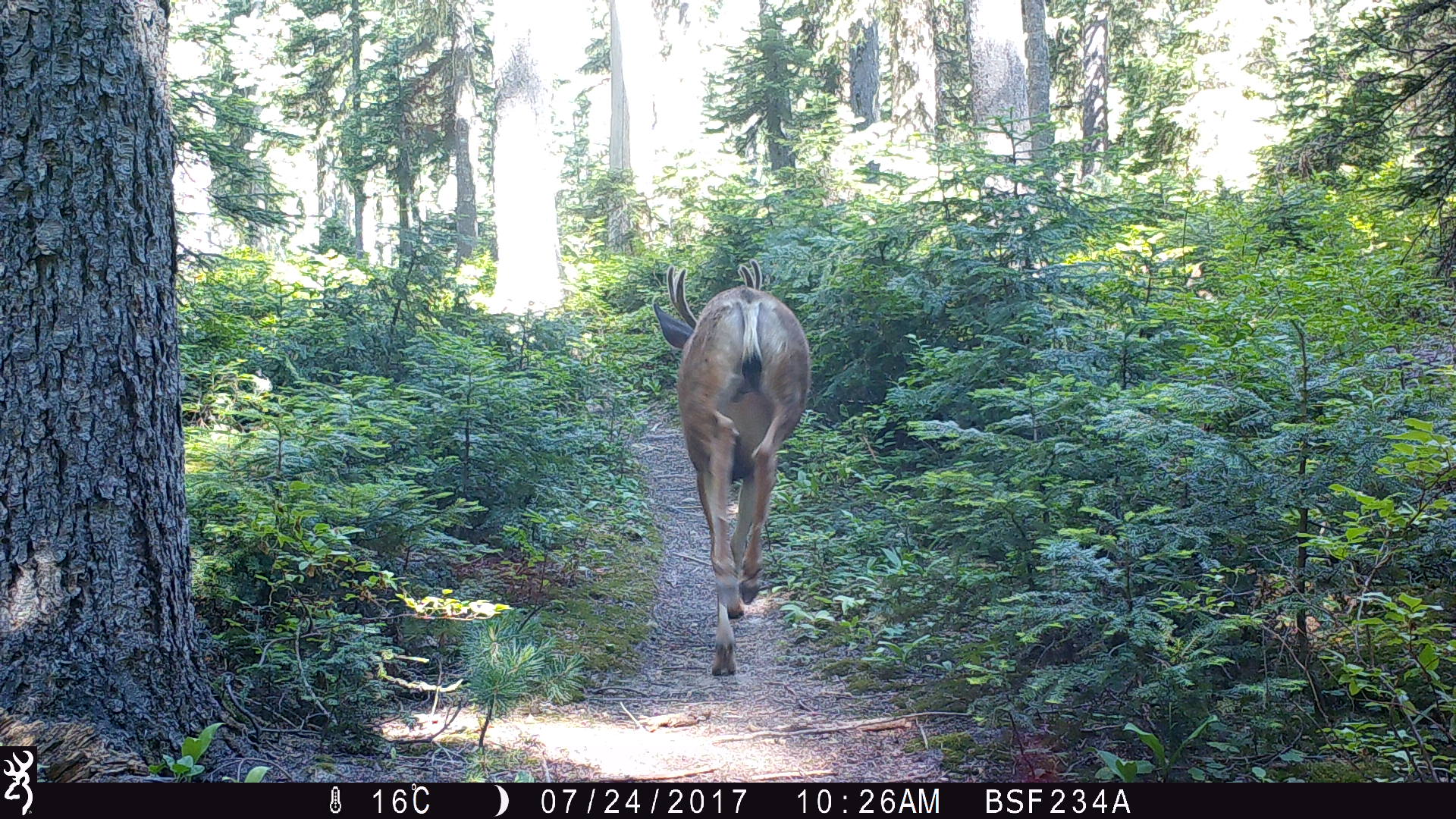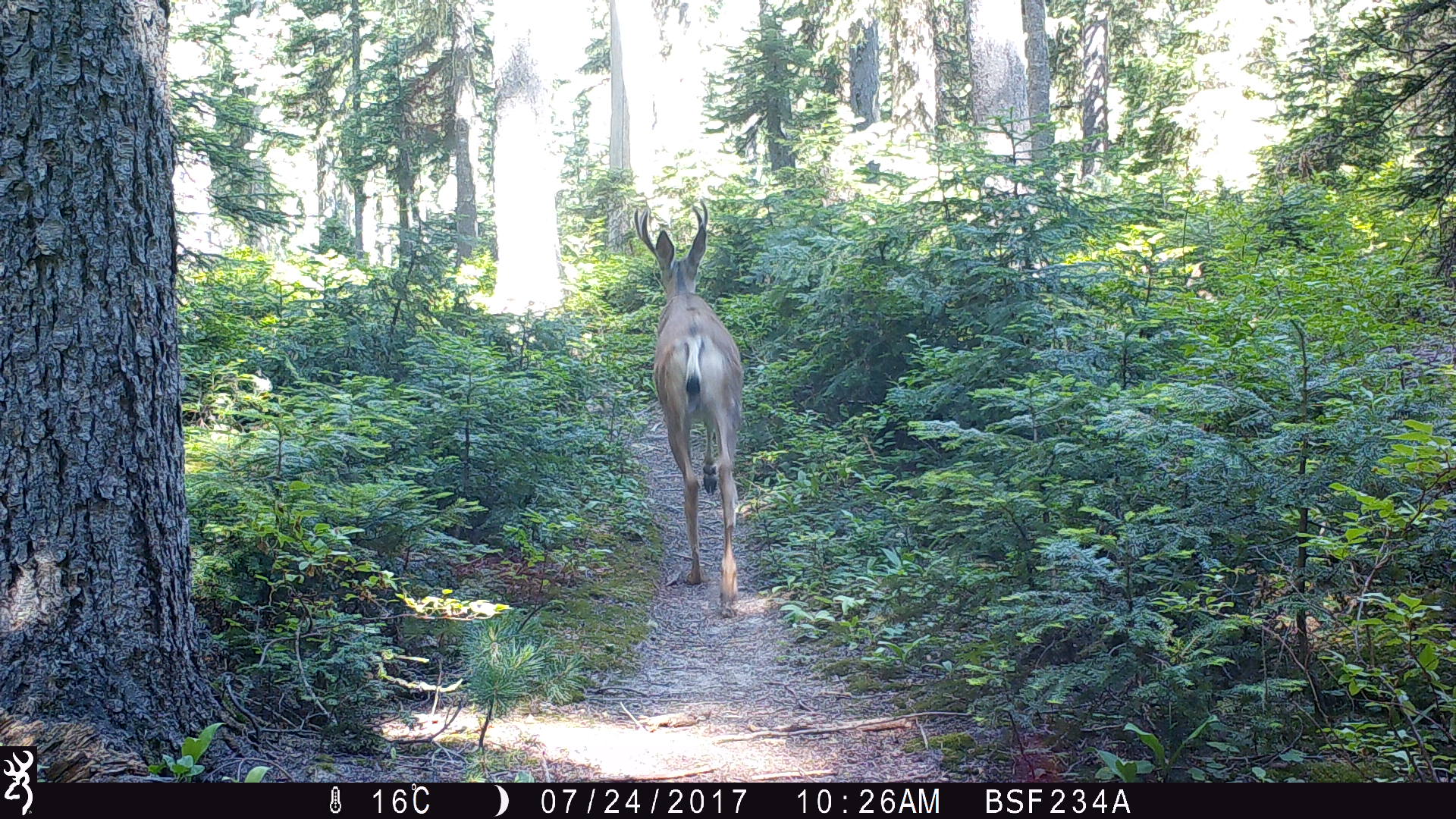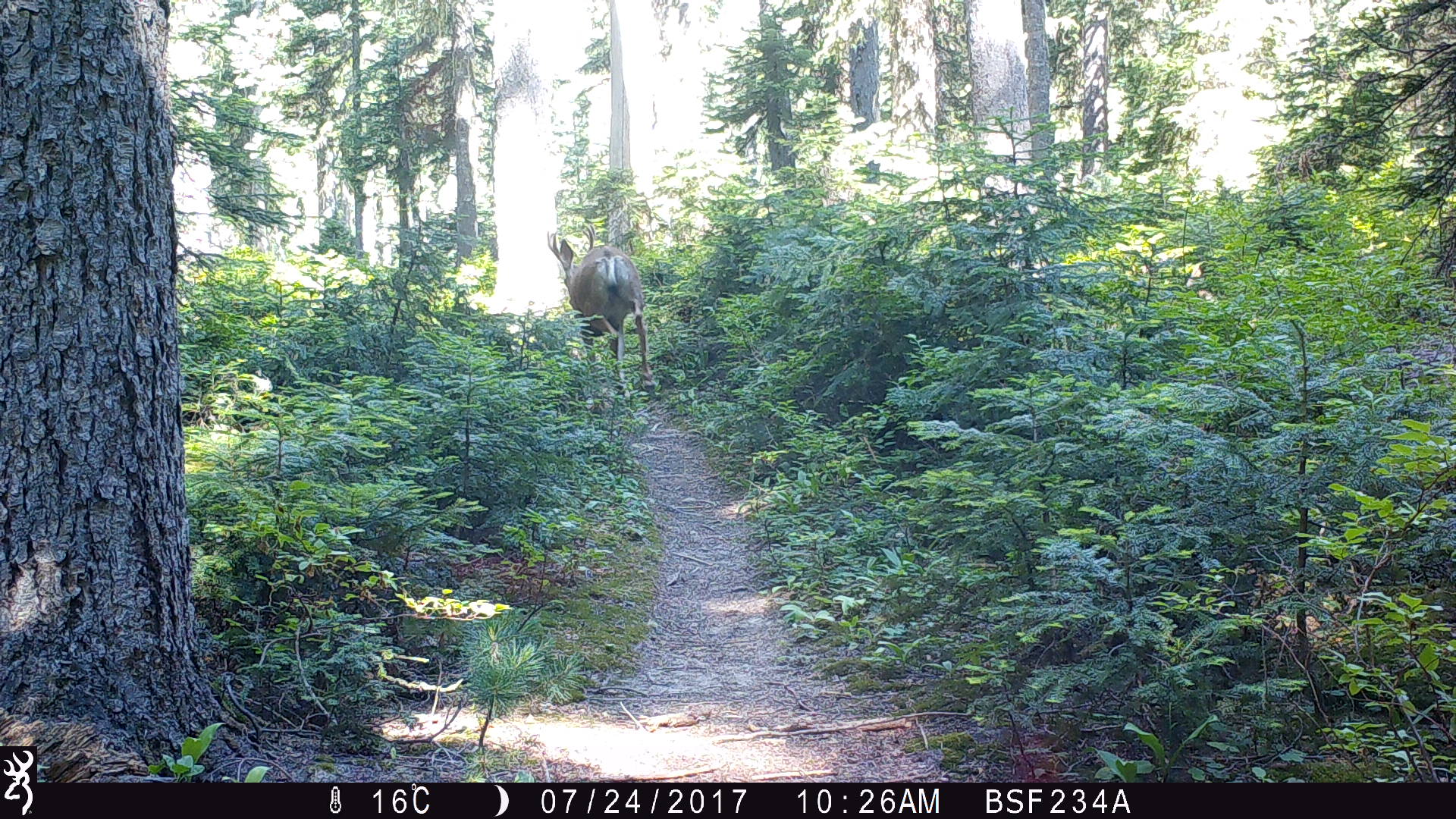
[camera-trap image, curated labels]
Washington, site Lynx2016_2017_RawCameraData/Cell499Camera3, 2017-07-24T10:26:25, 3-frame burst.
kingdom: Animalia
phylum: Chordata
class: Mammalia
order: Artiodactyla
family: Cervidae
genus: Odocoileus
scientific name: Odocoileus hemionus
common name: mule deer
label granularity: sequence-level